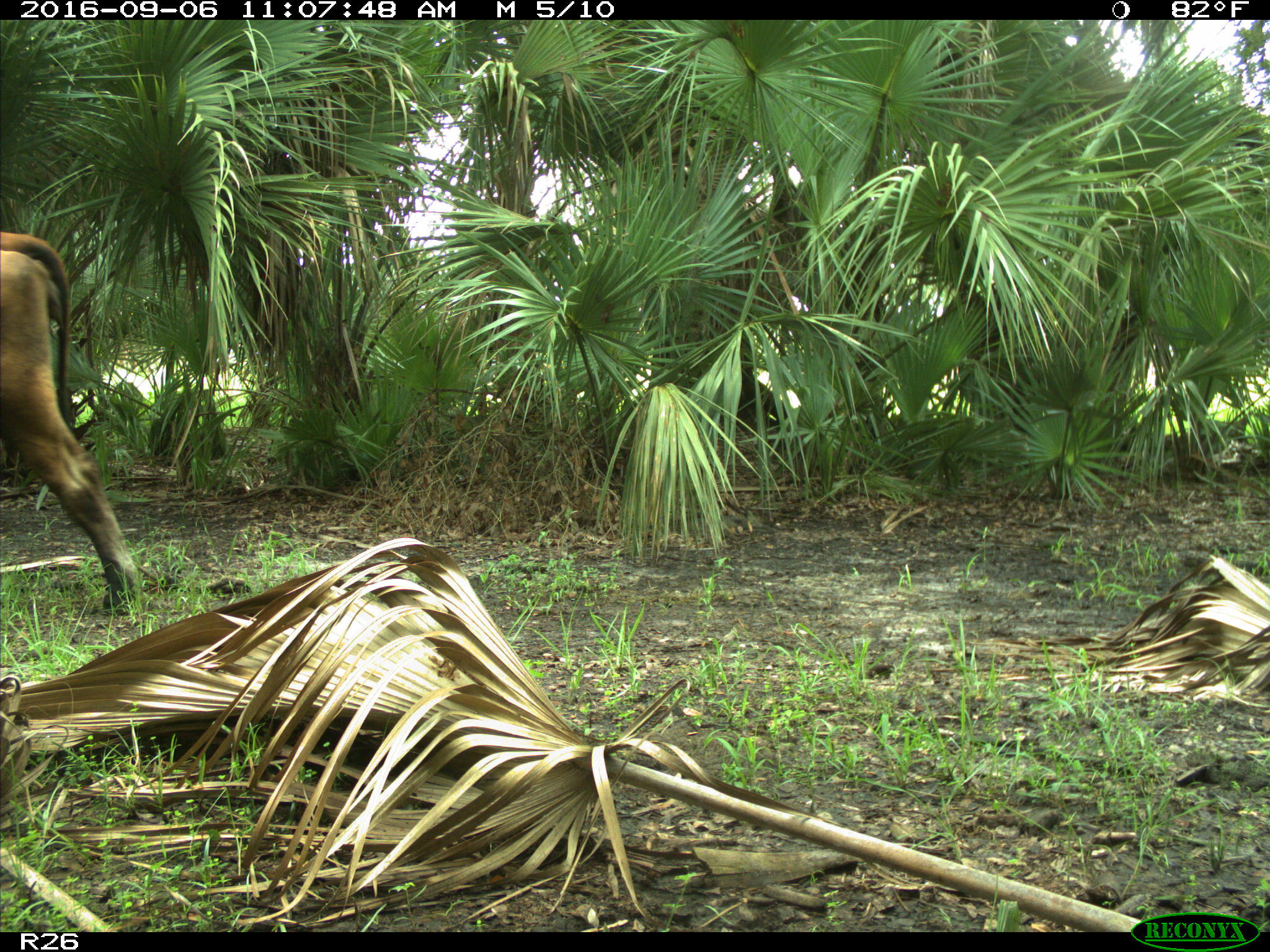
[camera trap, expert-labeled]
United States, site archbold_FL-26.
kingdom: Animalia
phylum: Chordata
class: Mammalia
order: Artiodactyla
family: Bovidae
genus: Bos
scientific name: Bos taurus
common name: domestic cow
Bos taurus (domestic cow).